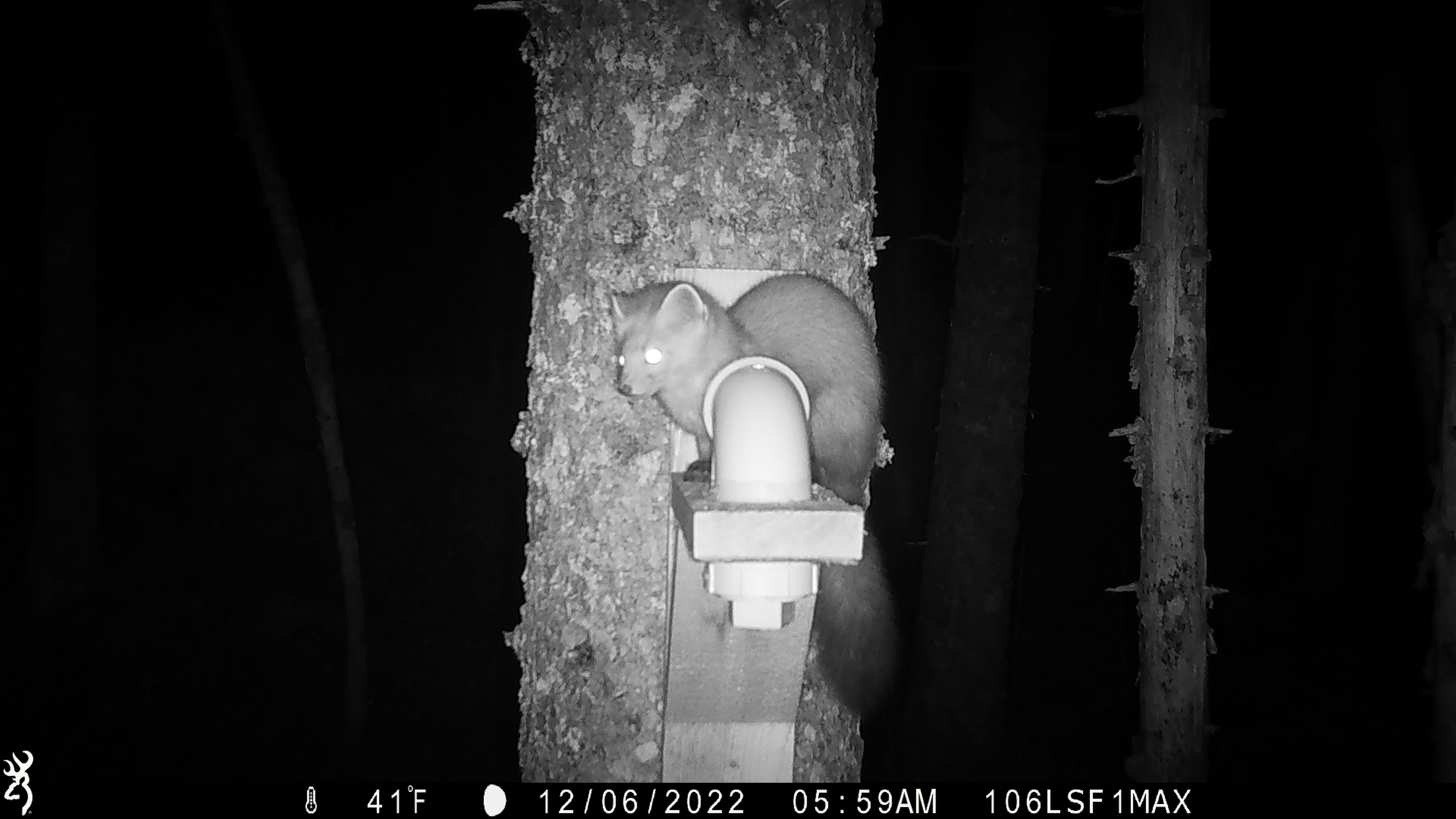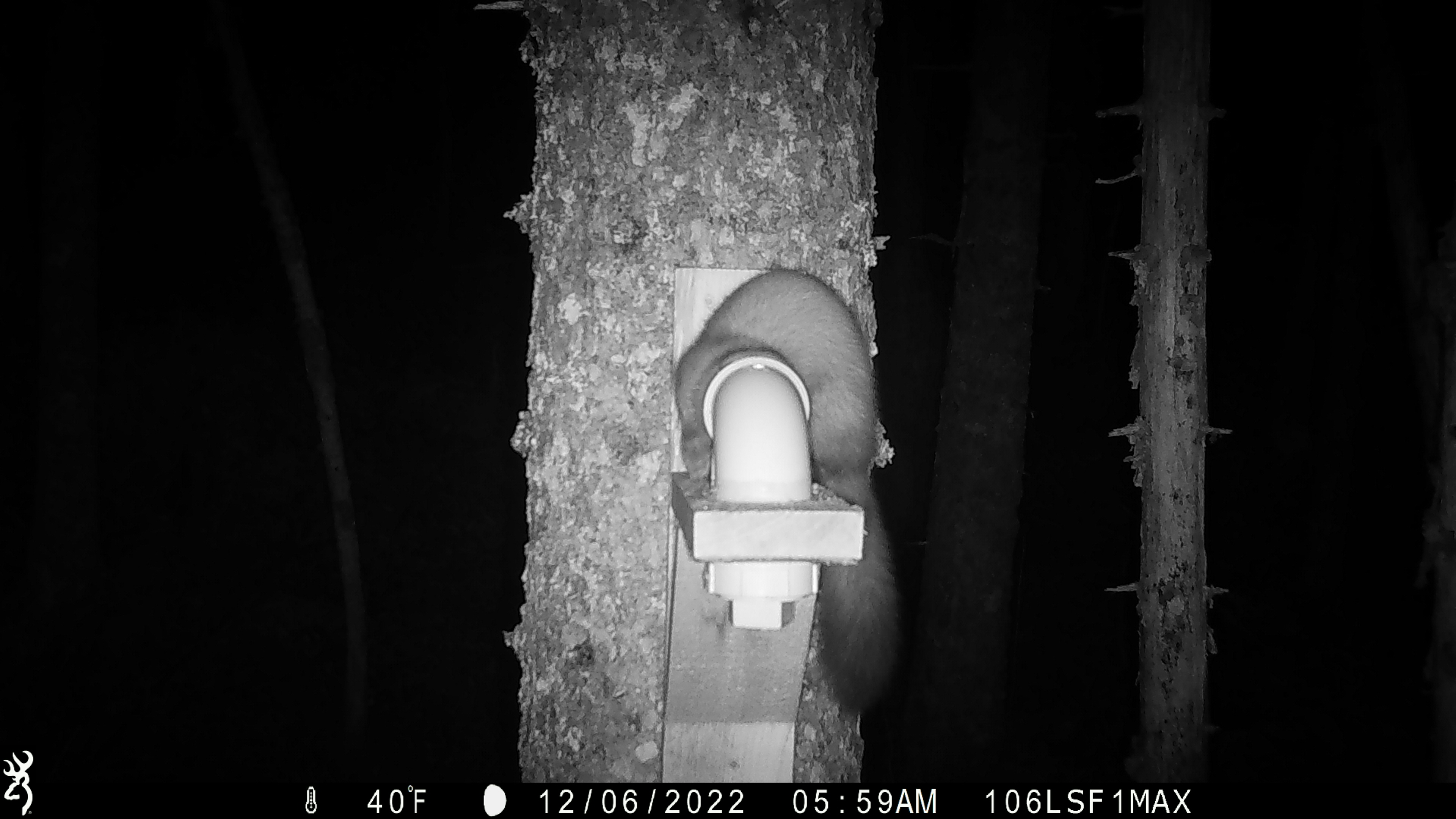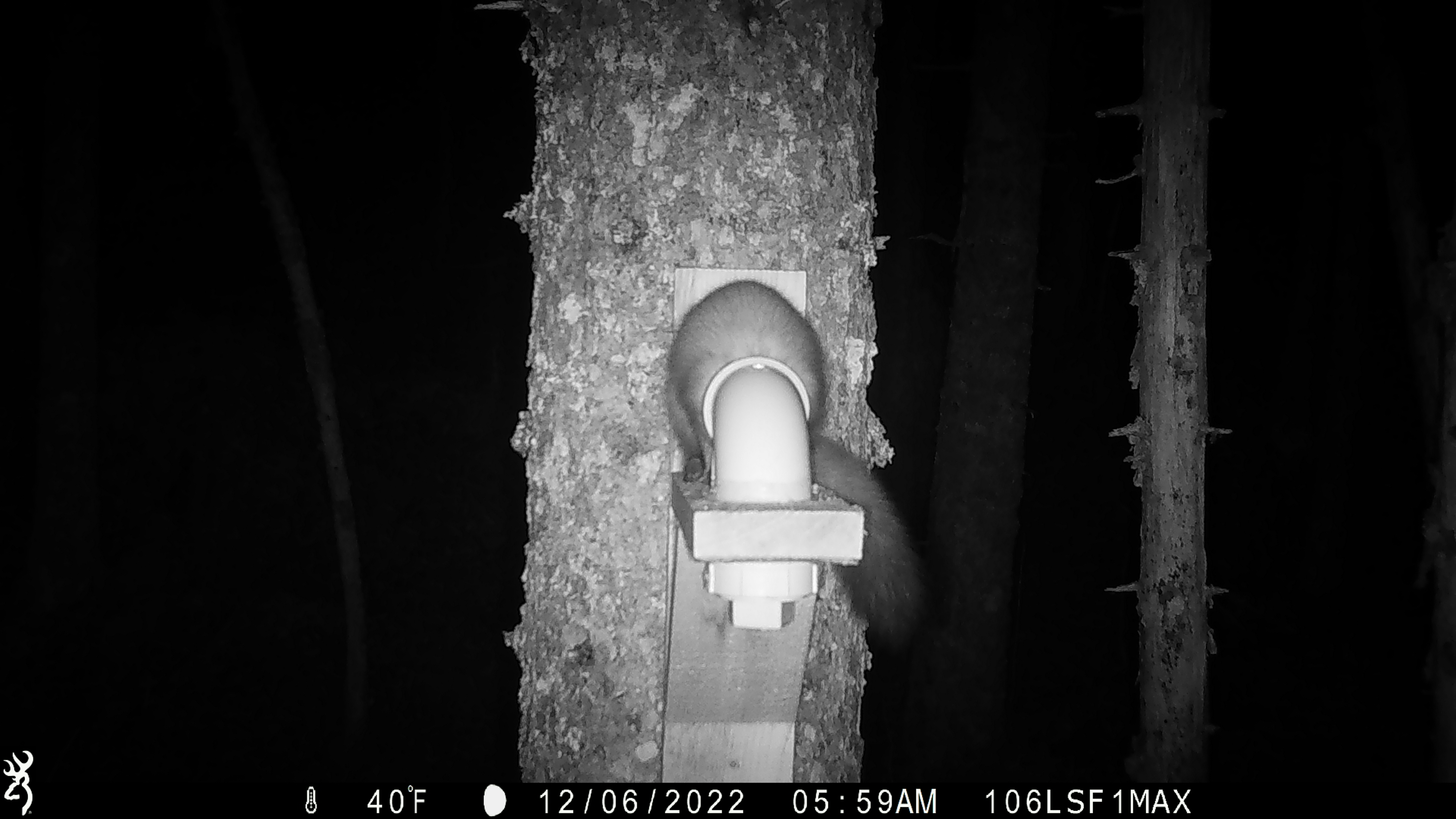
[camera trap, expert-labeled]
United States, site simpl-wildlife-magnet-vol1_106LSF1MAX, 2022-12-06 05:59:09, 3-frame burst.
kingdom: Animalia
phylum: Chordata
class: Mammalia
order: Carnivora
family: Mustelidae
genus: Martes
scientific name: Martes americana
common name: american marten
American marten (Martes americana).